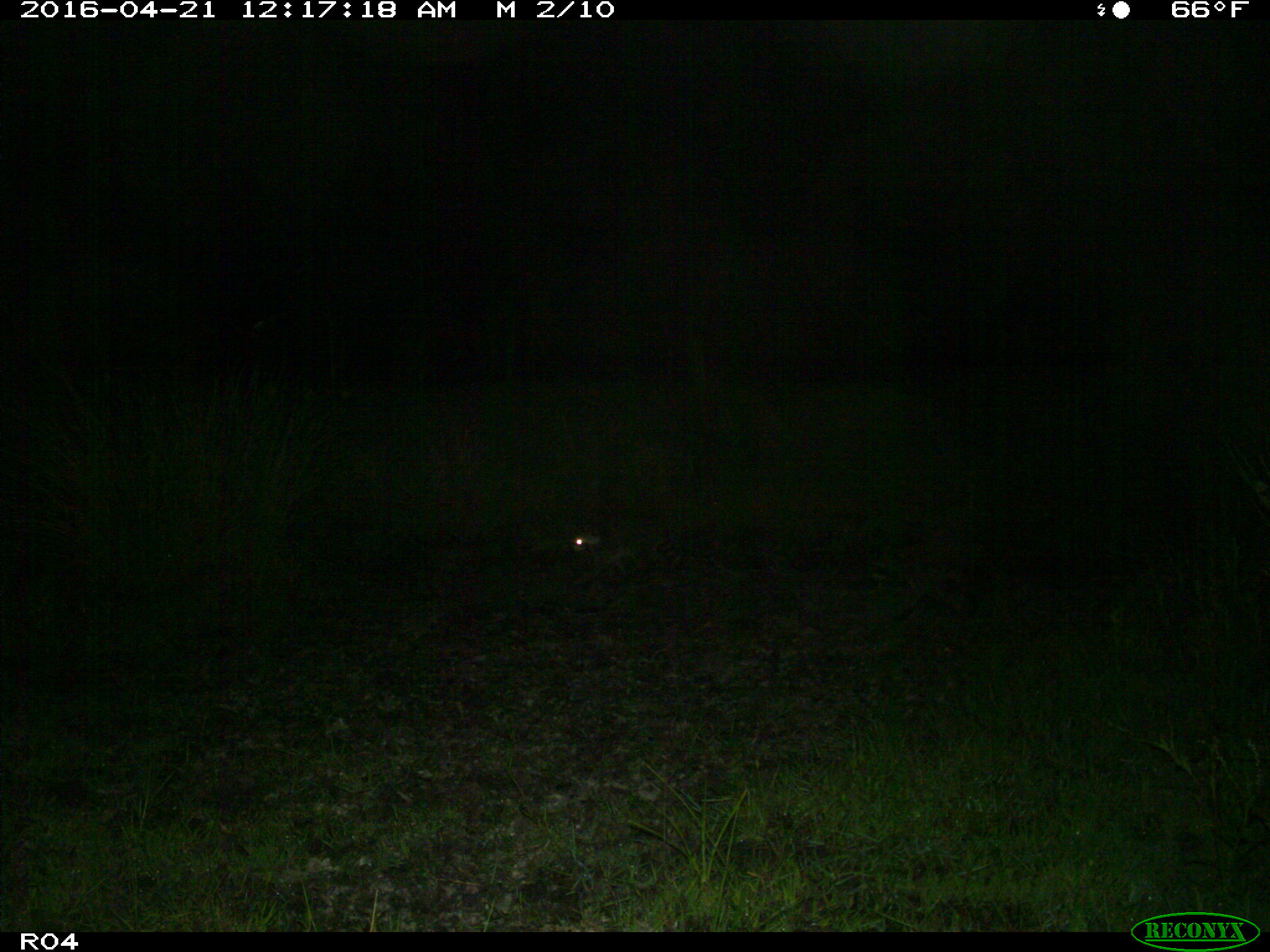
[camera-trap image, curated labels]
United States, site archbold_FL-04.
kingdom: Animalia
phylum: Chordata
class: Mammalia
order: Carnivora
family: Procyonidae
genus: Procyon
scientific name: Procyon lotor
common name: common raccoon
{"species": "Procyon lotor (common raccoon)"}